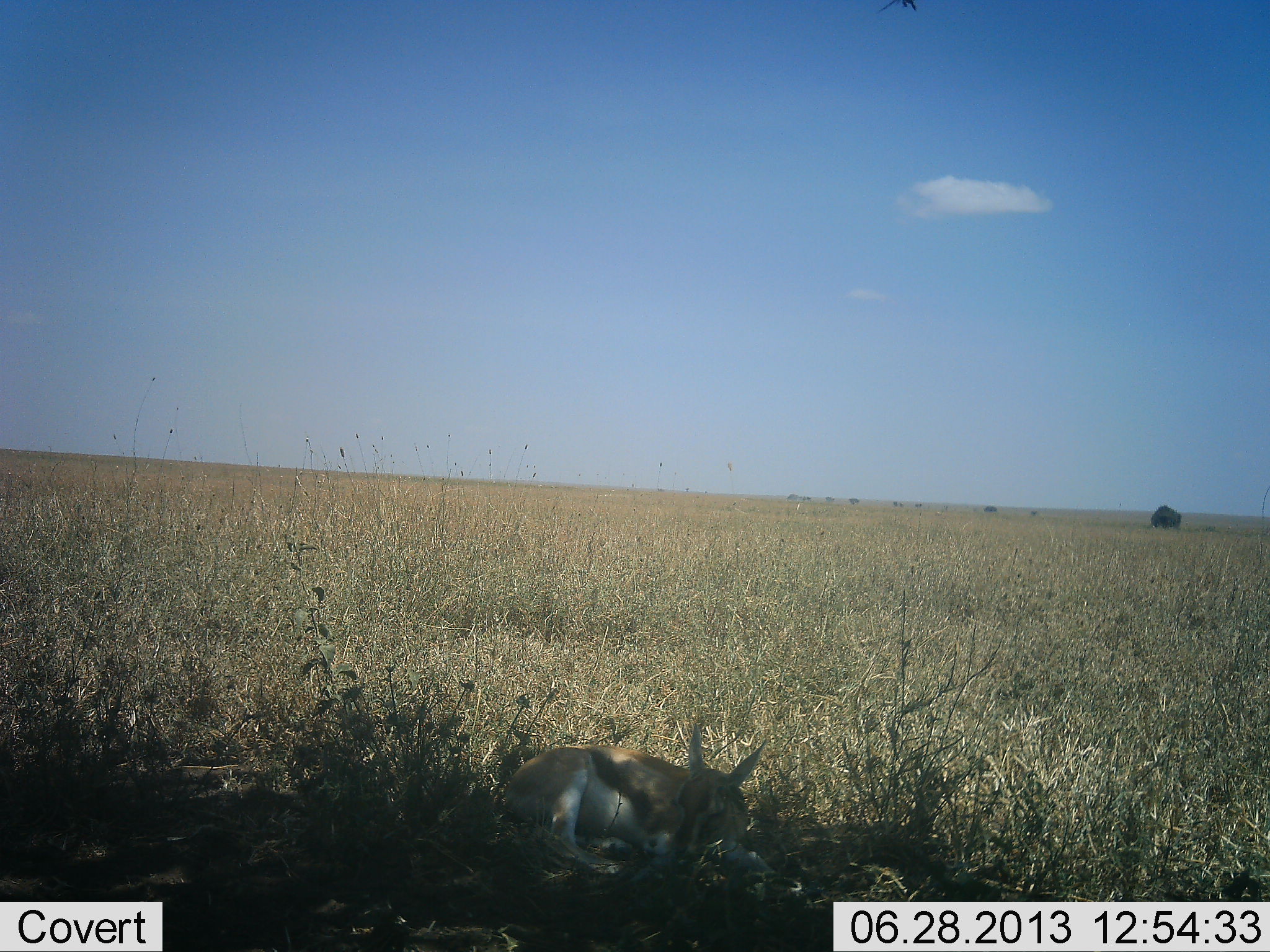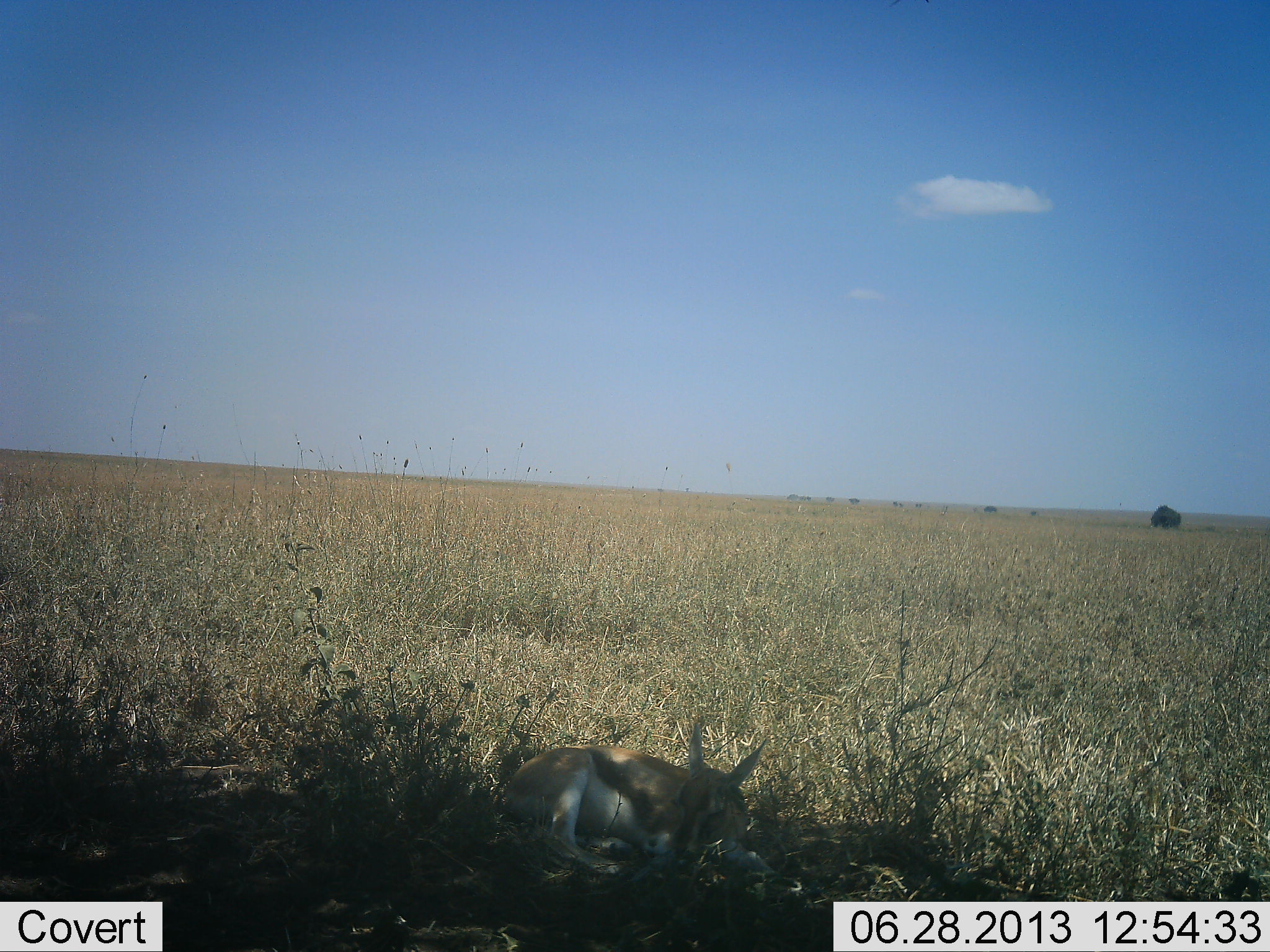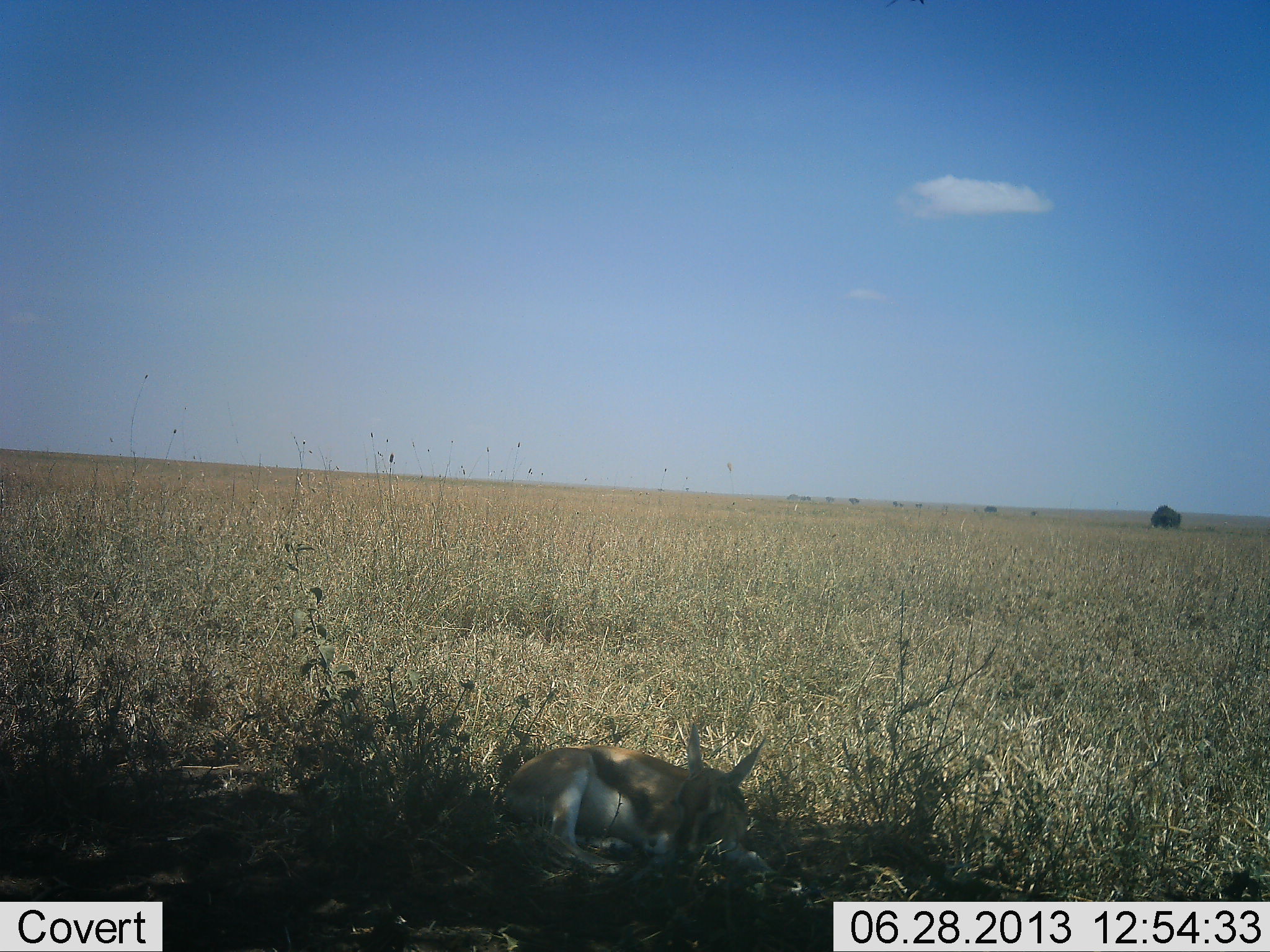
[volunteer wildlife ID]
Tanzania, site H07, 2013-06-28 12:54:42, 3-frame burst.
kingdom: Animalia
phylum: Chordata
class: Mammalia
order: Artiodactyla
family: Bovidae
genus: Eudorcas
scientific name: Eudorcas thomsonii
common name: thomson's gazelle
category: gazellethomsons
Gazellethomsons (thomson's gazelle) (Eudorcas thomsonii), count 1. Behavior (volunteer vote fractions): standing 0%, resting 100%, moving 0%, interacting 0%. Young present (vote fraction): 17%. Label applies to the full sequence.